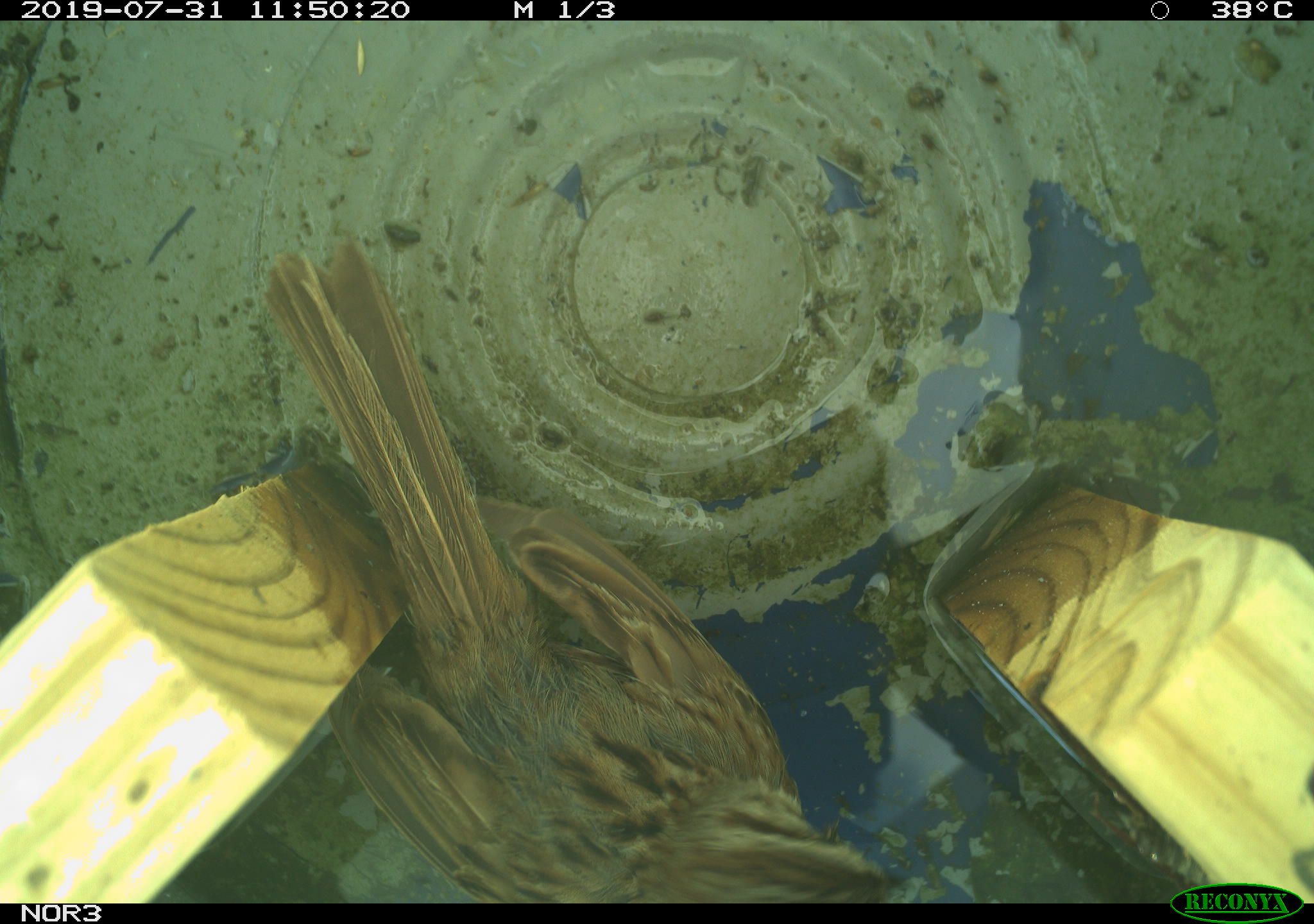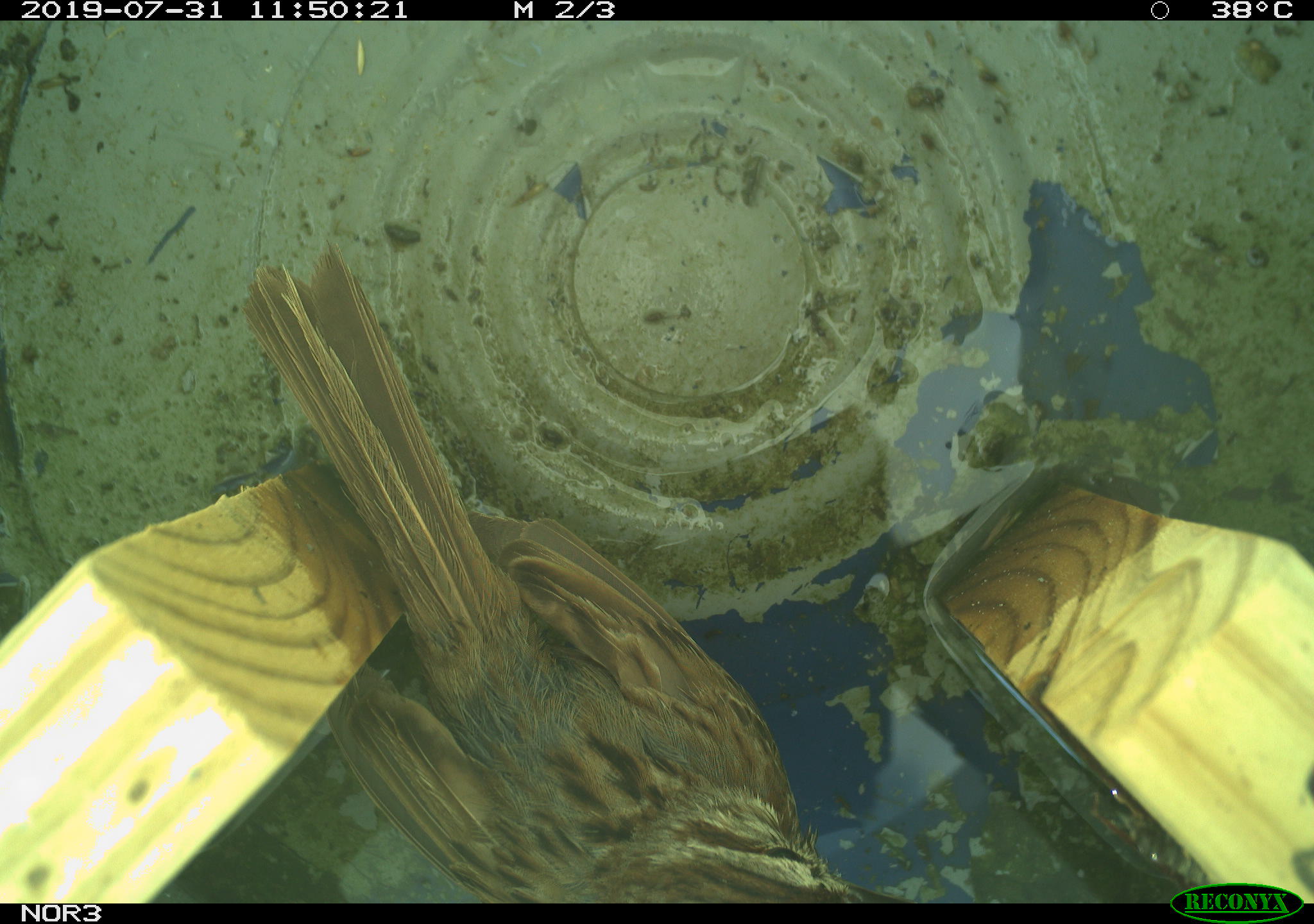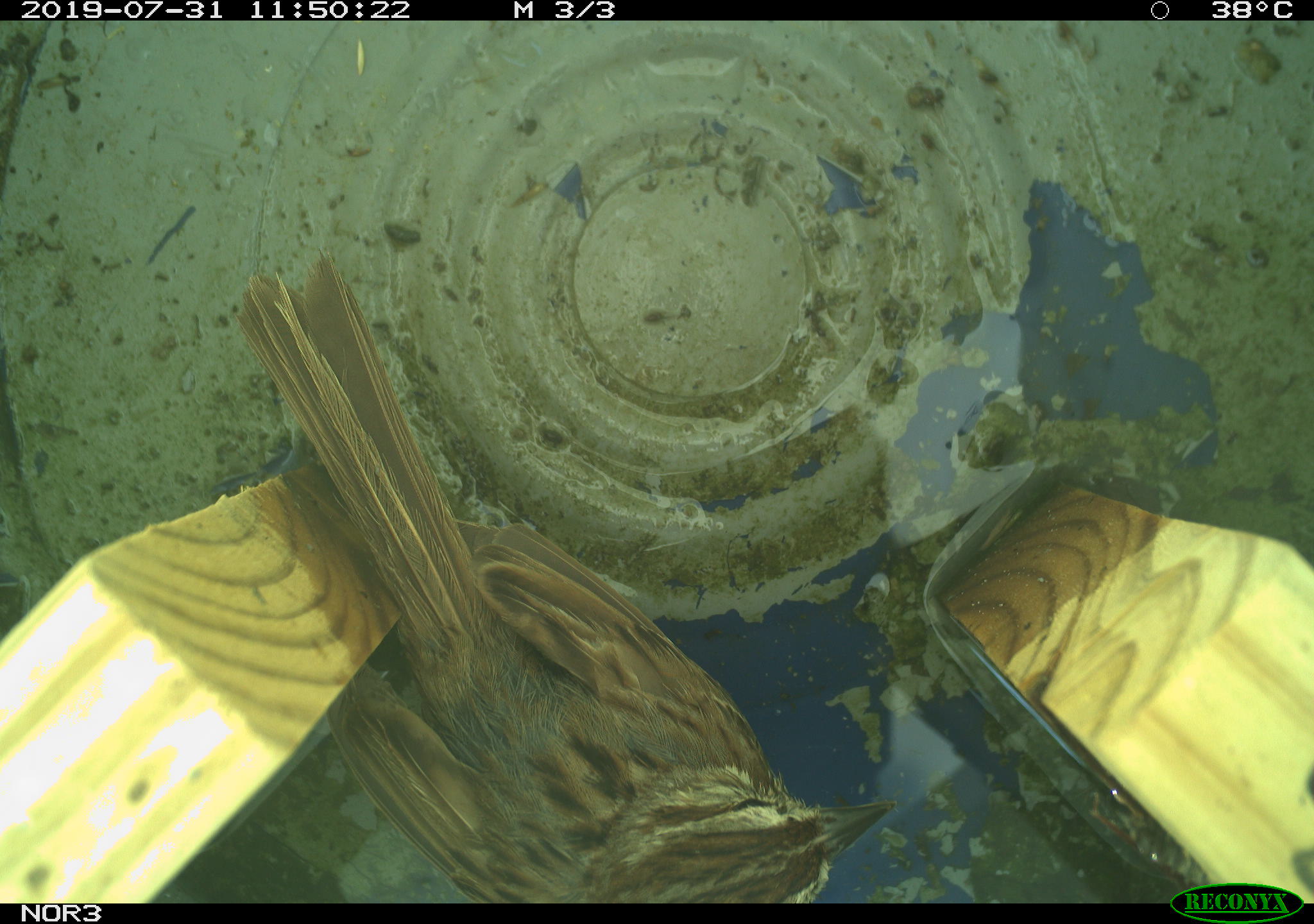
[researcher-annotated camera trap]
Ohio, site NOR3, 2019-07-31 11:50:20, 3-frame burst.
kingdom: Animalia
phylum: Chordata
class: Aves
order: Passeriformes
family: Passerellidae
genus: Melospiza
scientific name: Melospiza melodia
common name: song sparrow